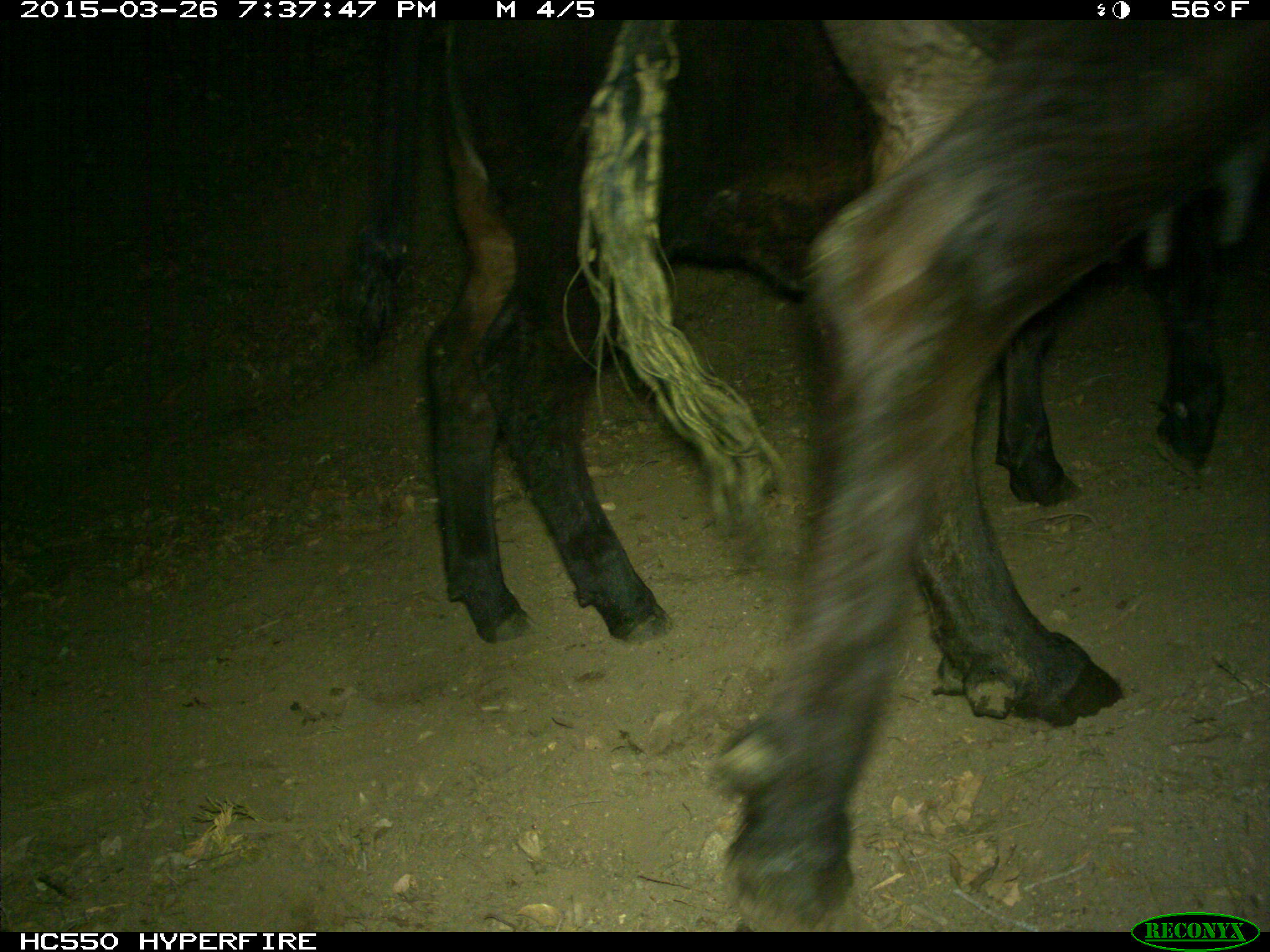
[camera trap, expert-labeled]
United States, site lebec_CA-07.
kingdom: Animalia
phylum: Chordata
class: Mammalia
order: Artiodactyla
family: Bovidae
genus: Bos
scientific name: Bos taurus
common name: domestic cow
Bos taurus (domestic cow).